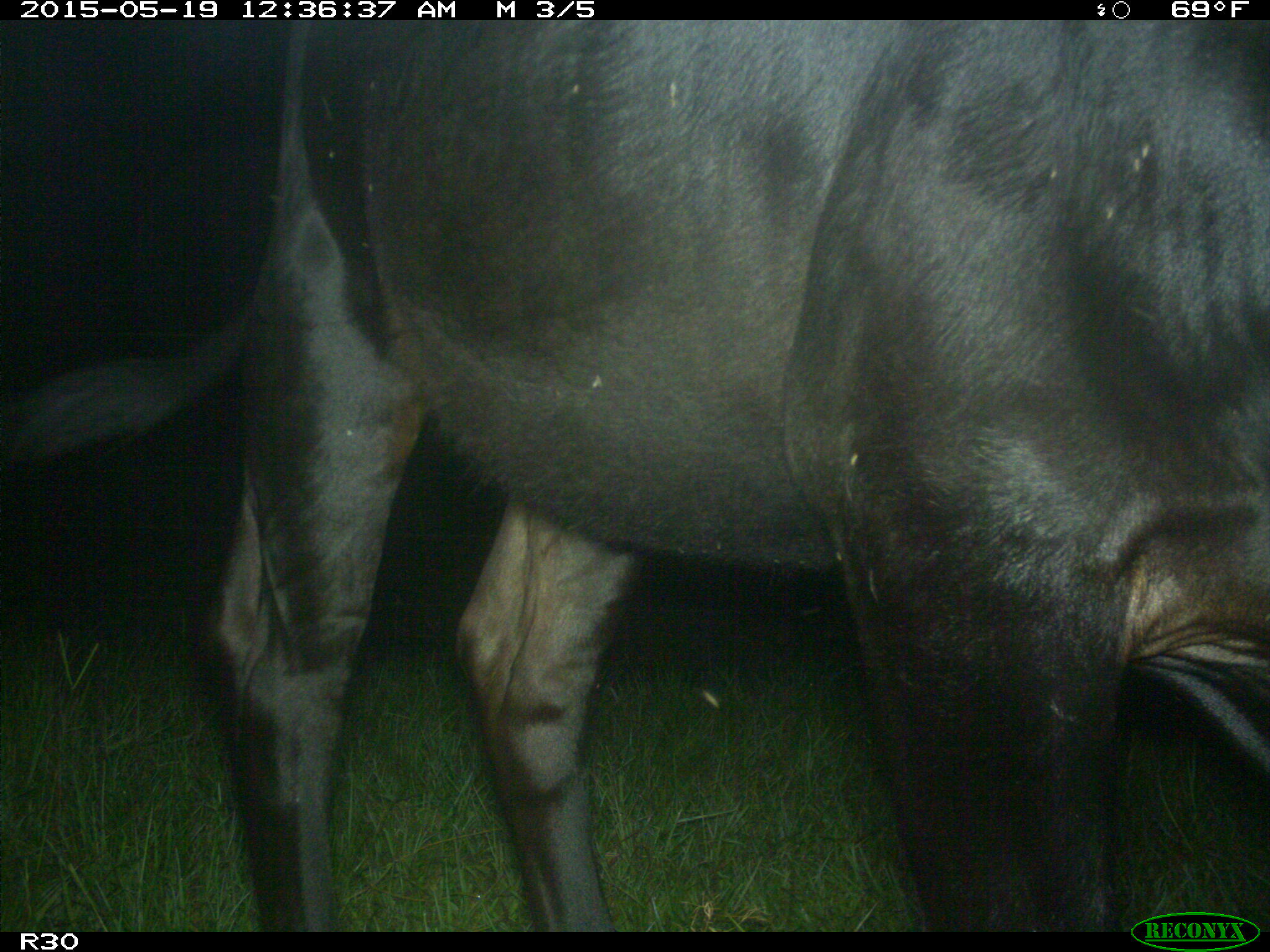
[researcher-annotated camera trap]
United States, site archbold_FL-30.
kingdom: Animalia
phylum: Chordata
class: Mammalia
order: Artiodactyla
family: Bovidae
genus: Bos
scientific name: Bos taurus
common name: domestic cow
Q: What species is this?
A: Bos taurus (domestic cow).